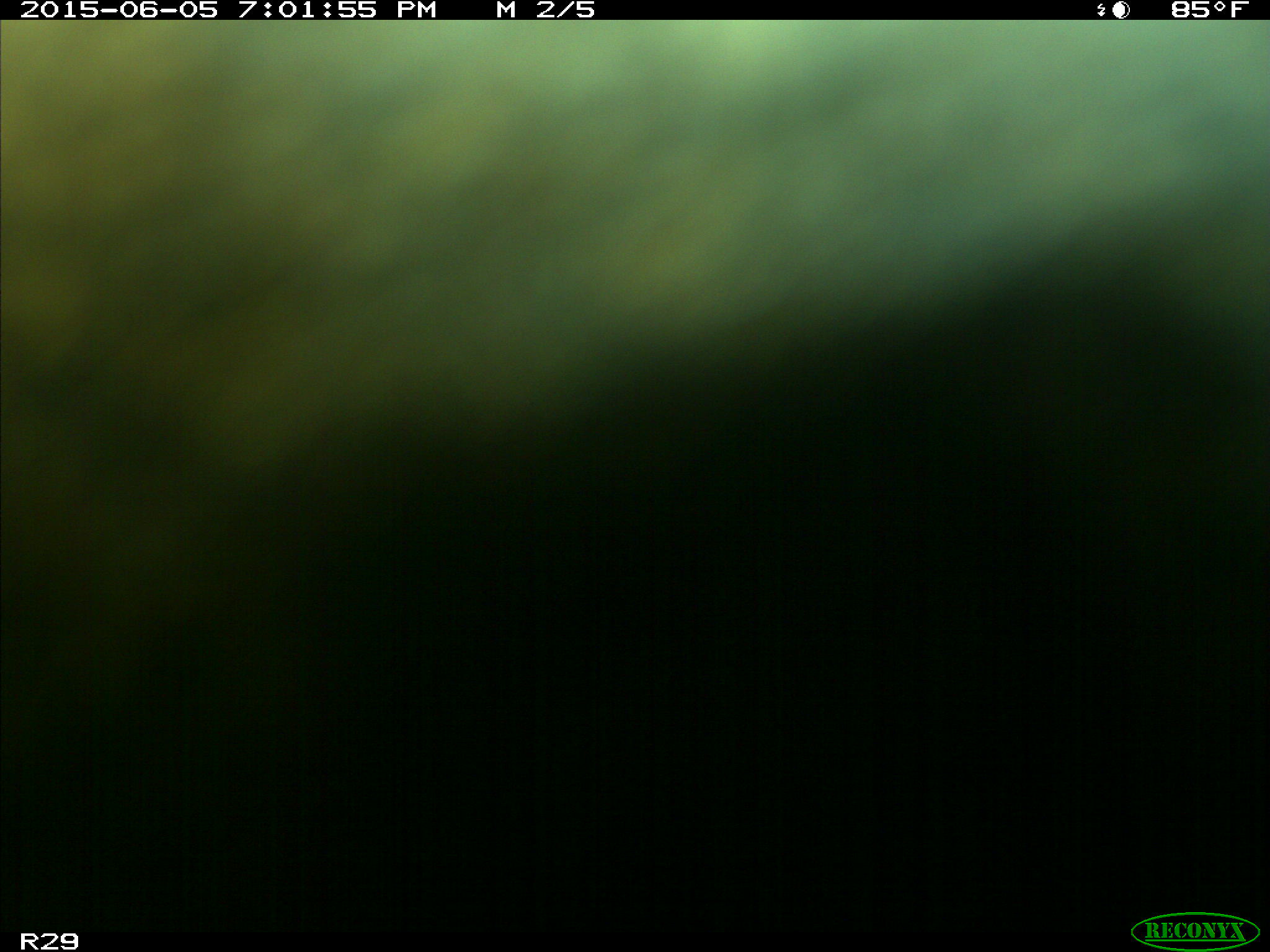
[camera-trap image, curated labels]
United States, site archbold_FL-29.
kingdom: Animalia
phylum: Chordata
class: Mammalia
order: Artiodactyla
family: Bovidae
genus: Bos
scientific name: Bos taurus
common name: domestic cow